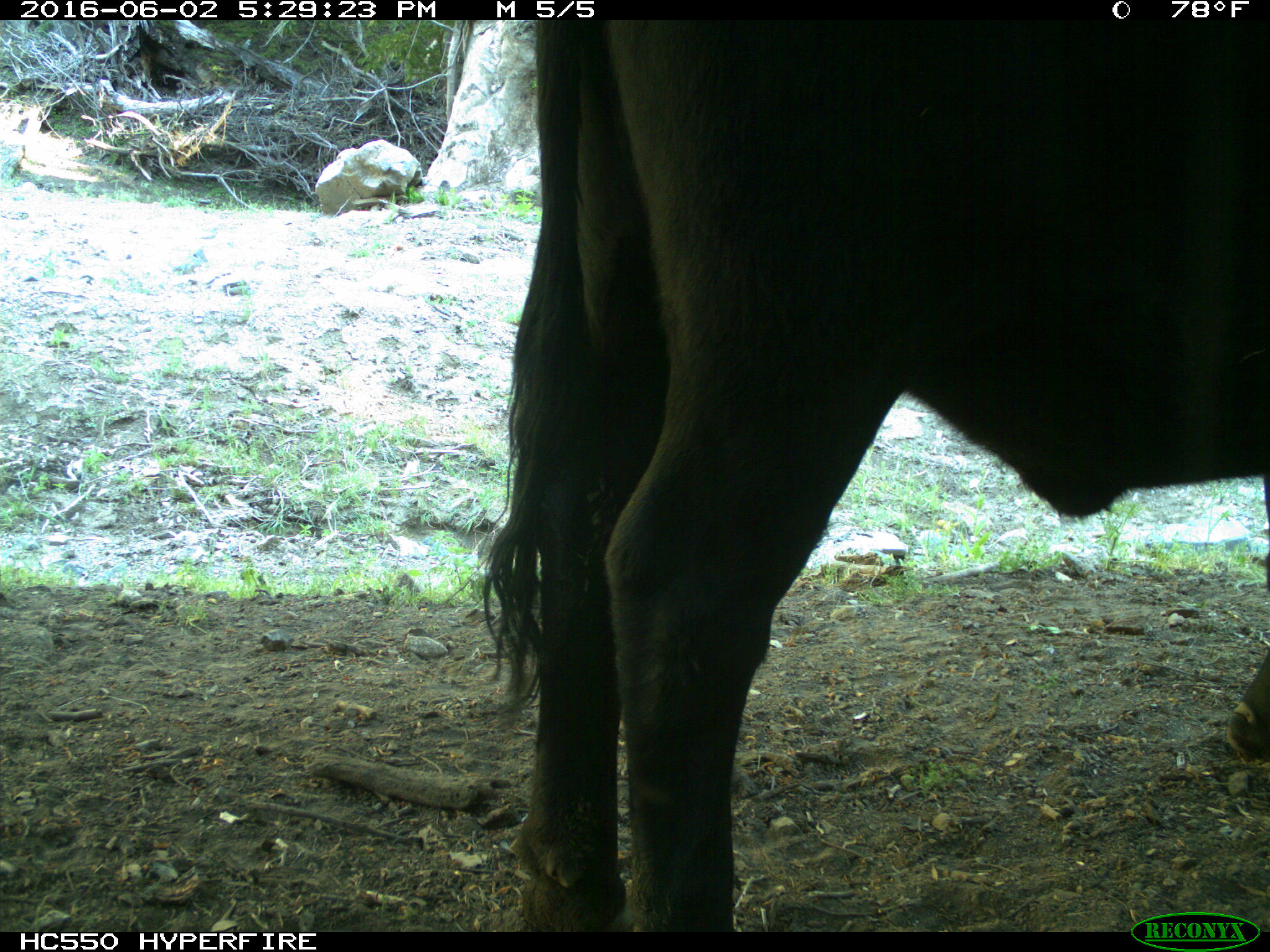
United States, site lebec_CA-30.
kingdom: Animalia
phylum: Chordata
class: Mammalia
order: Artiodactyla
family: Bovidae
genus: Bos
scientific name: Bos taurus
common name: domestic cow